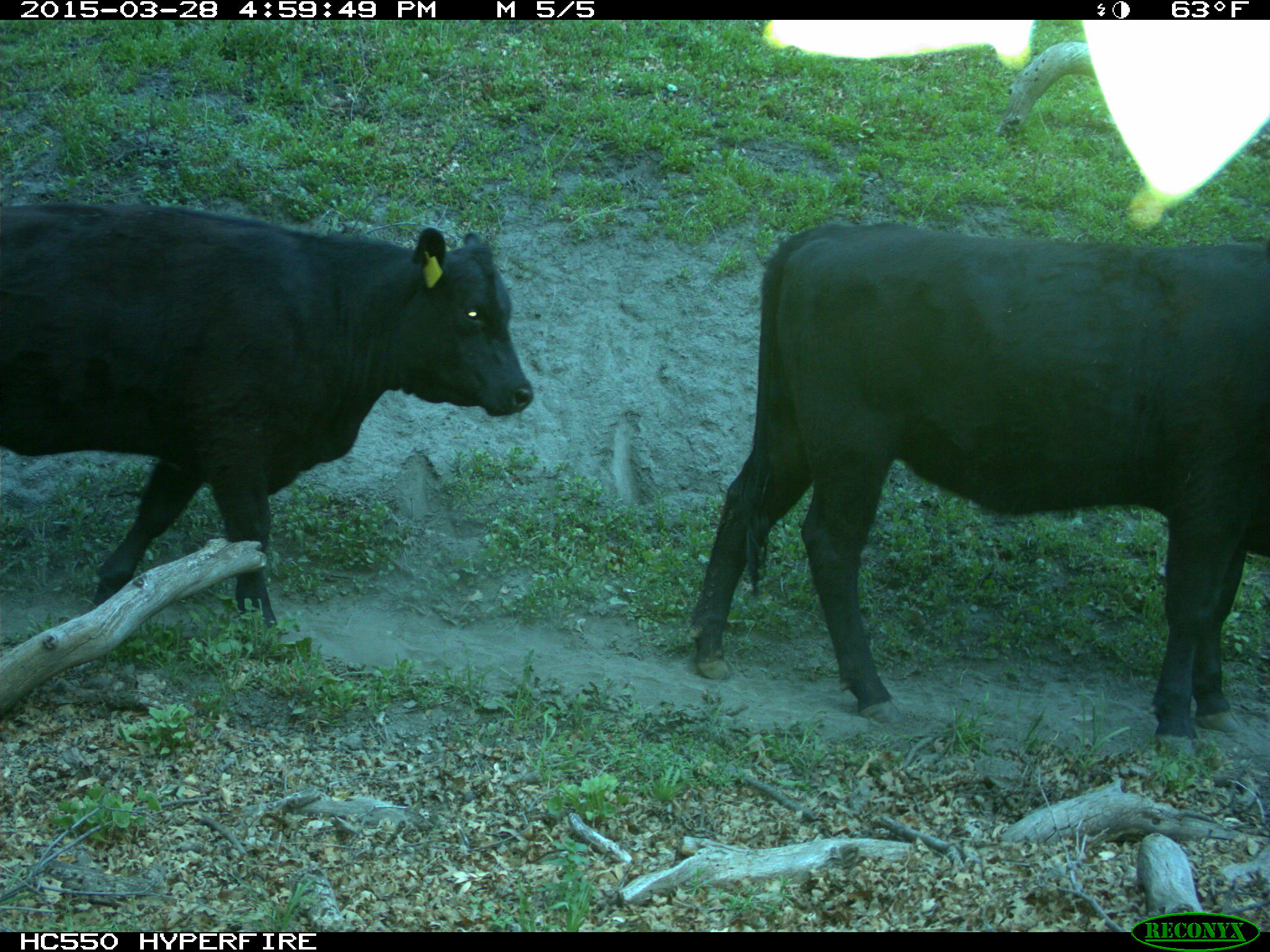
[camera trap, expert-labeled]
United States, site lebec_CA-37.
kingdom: Animalia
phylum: Chordata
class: Mammalia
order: Artiodactyla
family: Bovidae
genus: Bos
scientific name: Bos taurus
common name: domestic cow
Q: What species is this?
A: Bos taurus (domestic cow).